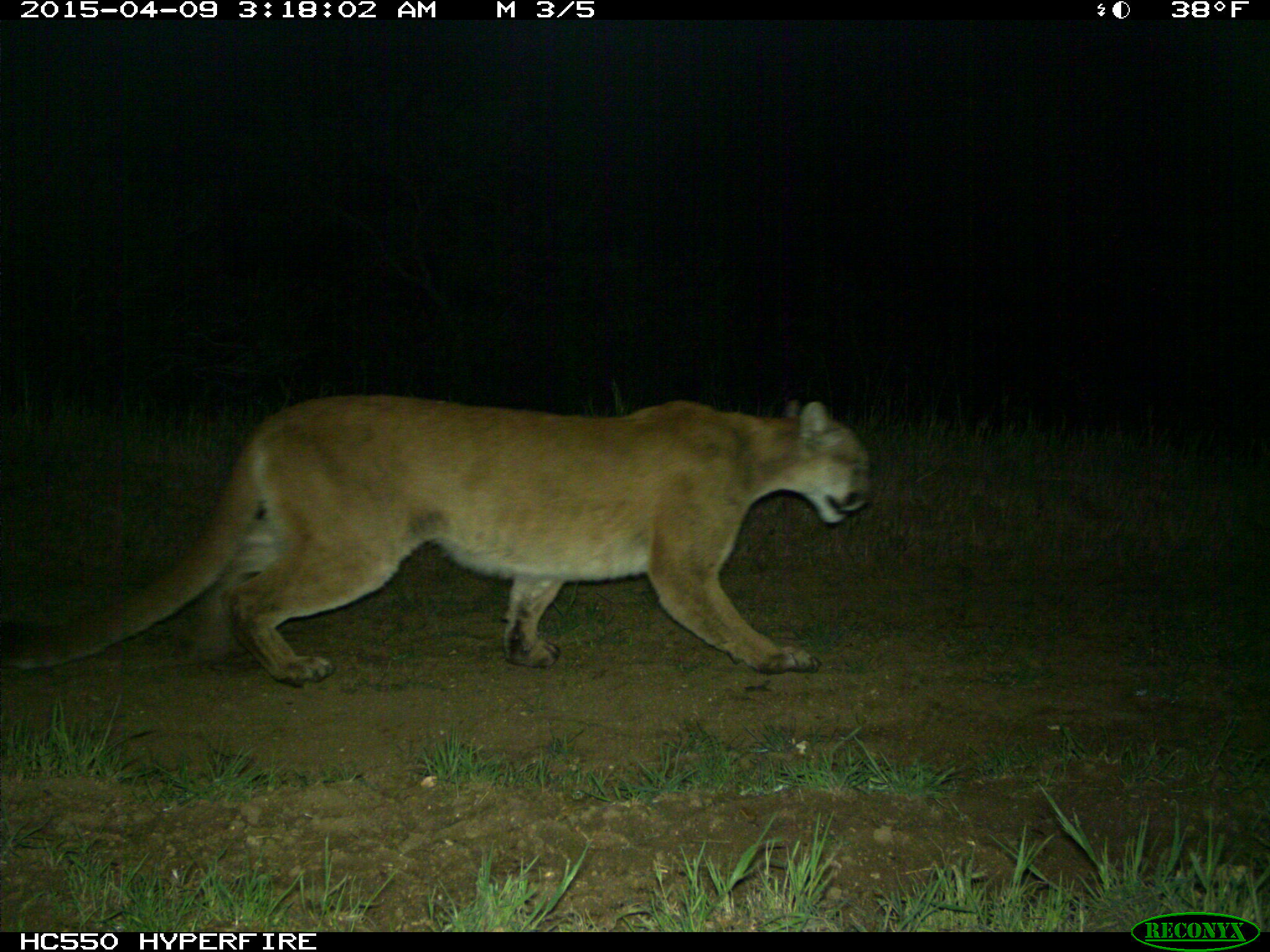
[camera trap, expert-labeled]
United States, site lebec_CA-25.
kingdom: Animalia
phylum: Chordata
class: Mammalia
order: Carnivora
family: Felidae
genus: Puma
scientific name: Puma concolor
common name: mountain lion